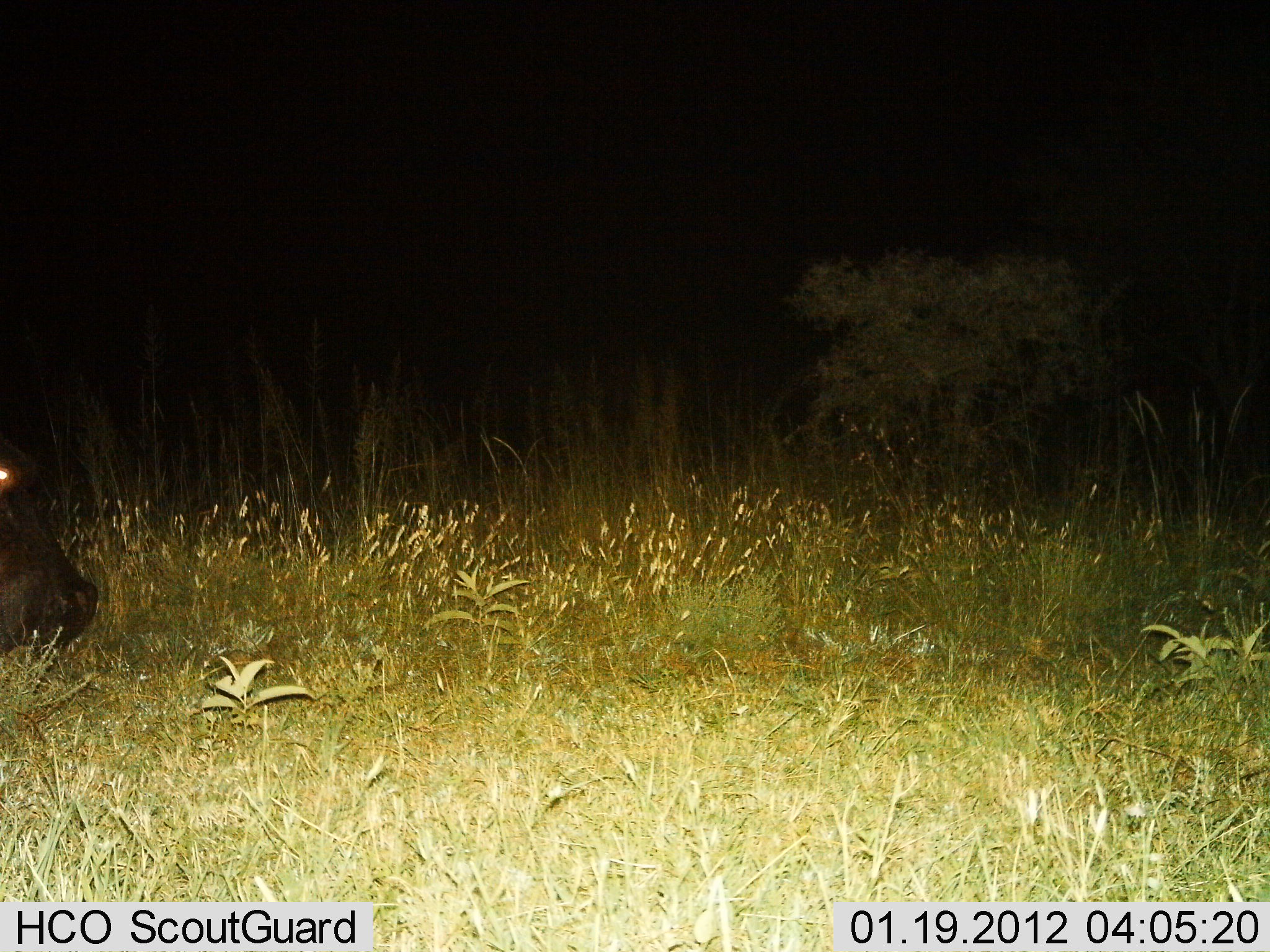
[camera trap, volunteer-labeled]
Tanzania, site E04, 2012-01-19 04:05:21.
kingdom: Animalia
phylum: Chordata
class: Mammalia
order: Artiodactyla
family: Hippopotamidae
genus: Hippopotamus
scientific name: Hippopotamus amphibius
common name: hippopotamus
Hippopotamus (Hippopotamus amphibius), count 1. Behavior (volunteer vote fractions): standing 47%, resting 0%, moving 33%, interacting 0%. Young present (vote fraction): 0%. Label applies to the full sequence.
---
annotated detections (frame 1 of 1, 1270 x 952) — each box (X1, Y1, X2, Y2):
animal: (0, 429, 98, 656)